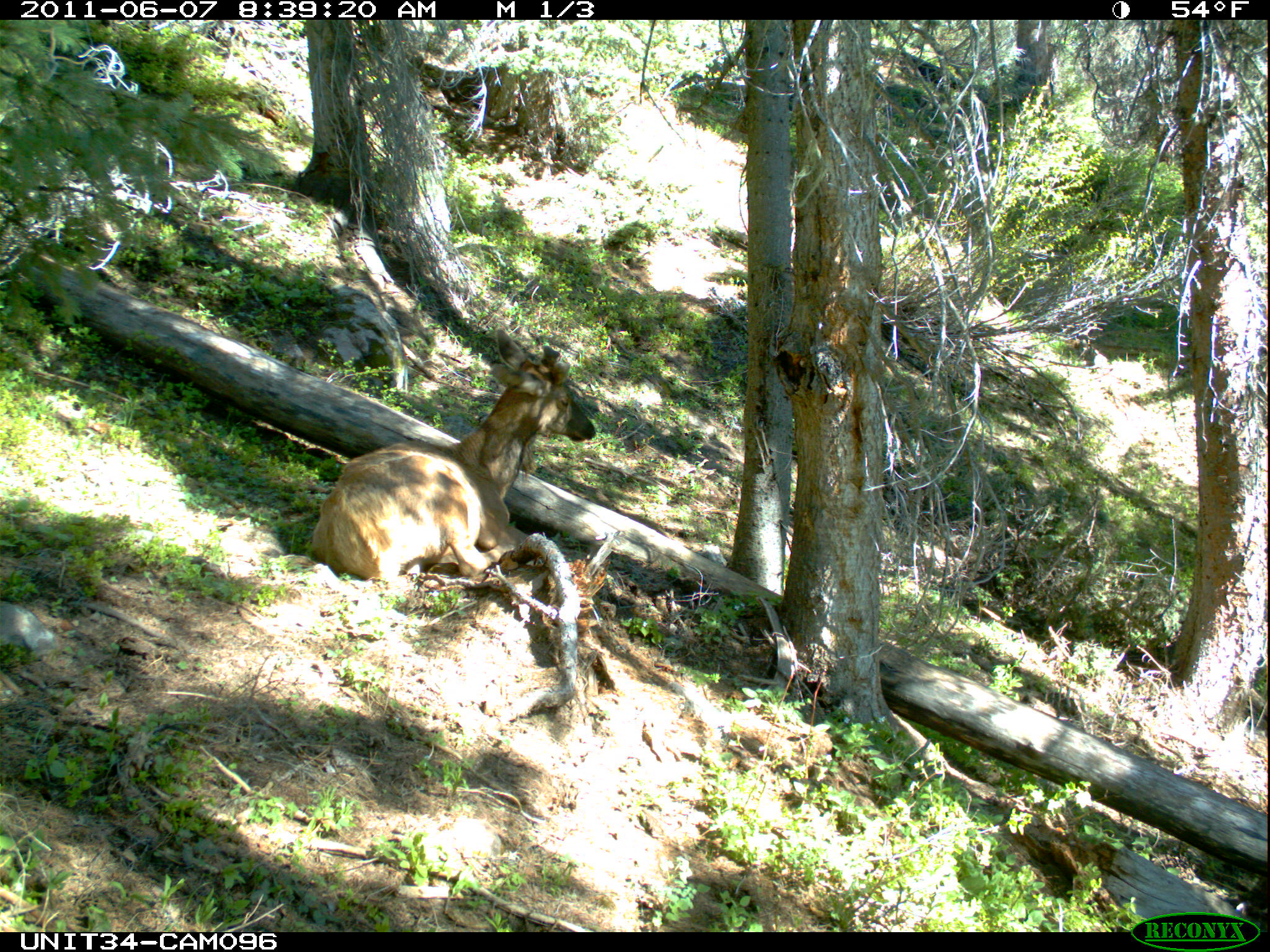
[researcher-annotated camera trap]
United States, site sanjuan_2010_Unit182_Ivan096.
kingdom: Animalia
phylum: Chordata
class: Mammalia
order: Artiodactyla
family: Cervidae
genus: Cervus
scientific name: Cervus elaphus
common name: red deer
Cervus elaphus (red deer).